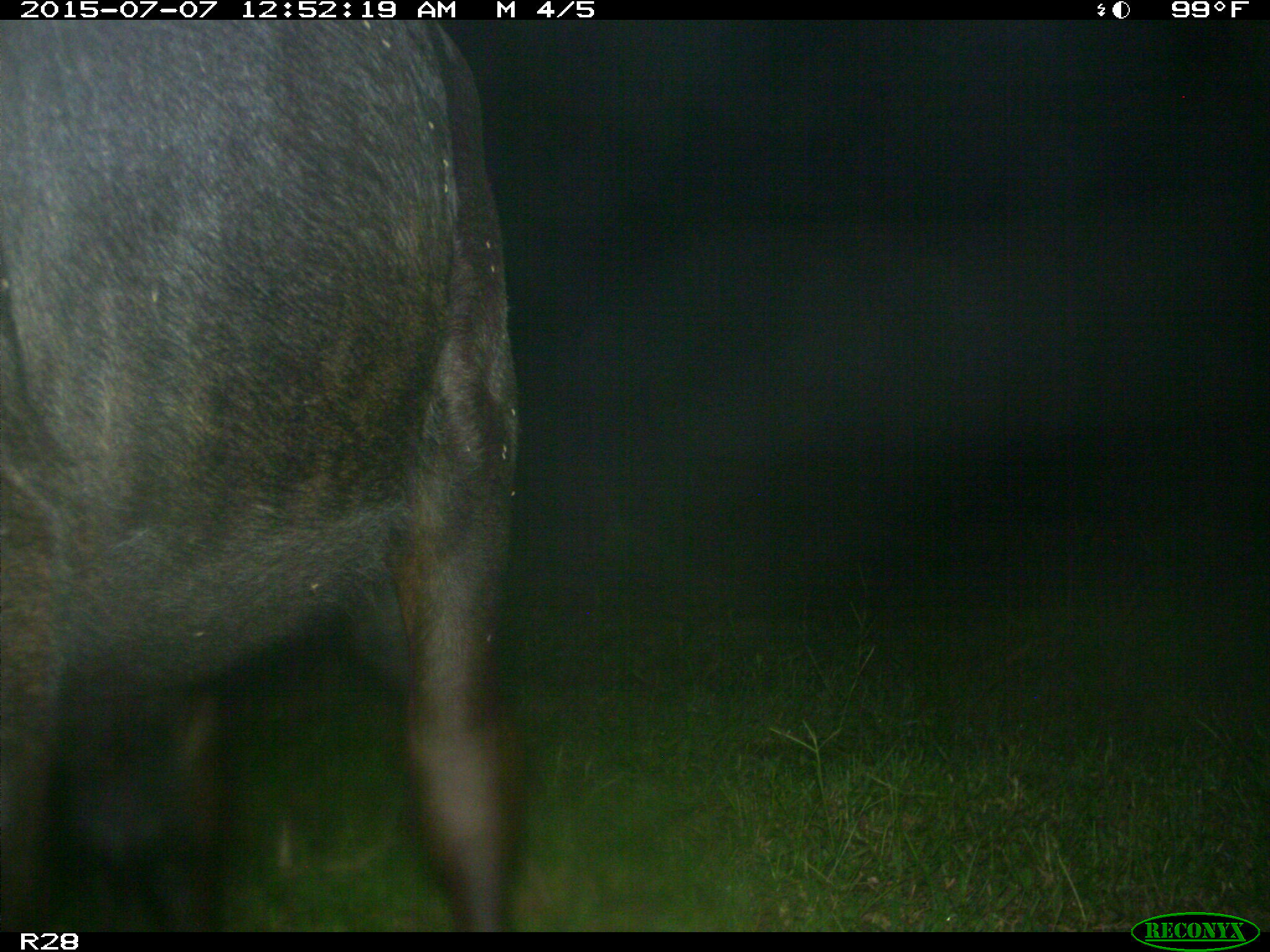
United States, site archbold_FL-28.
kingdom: Animalia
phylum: Chordata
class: Mammalia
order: Artiodactyla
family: Bovidae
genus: Bos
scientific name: Bos taurus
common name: domestic cow